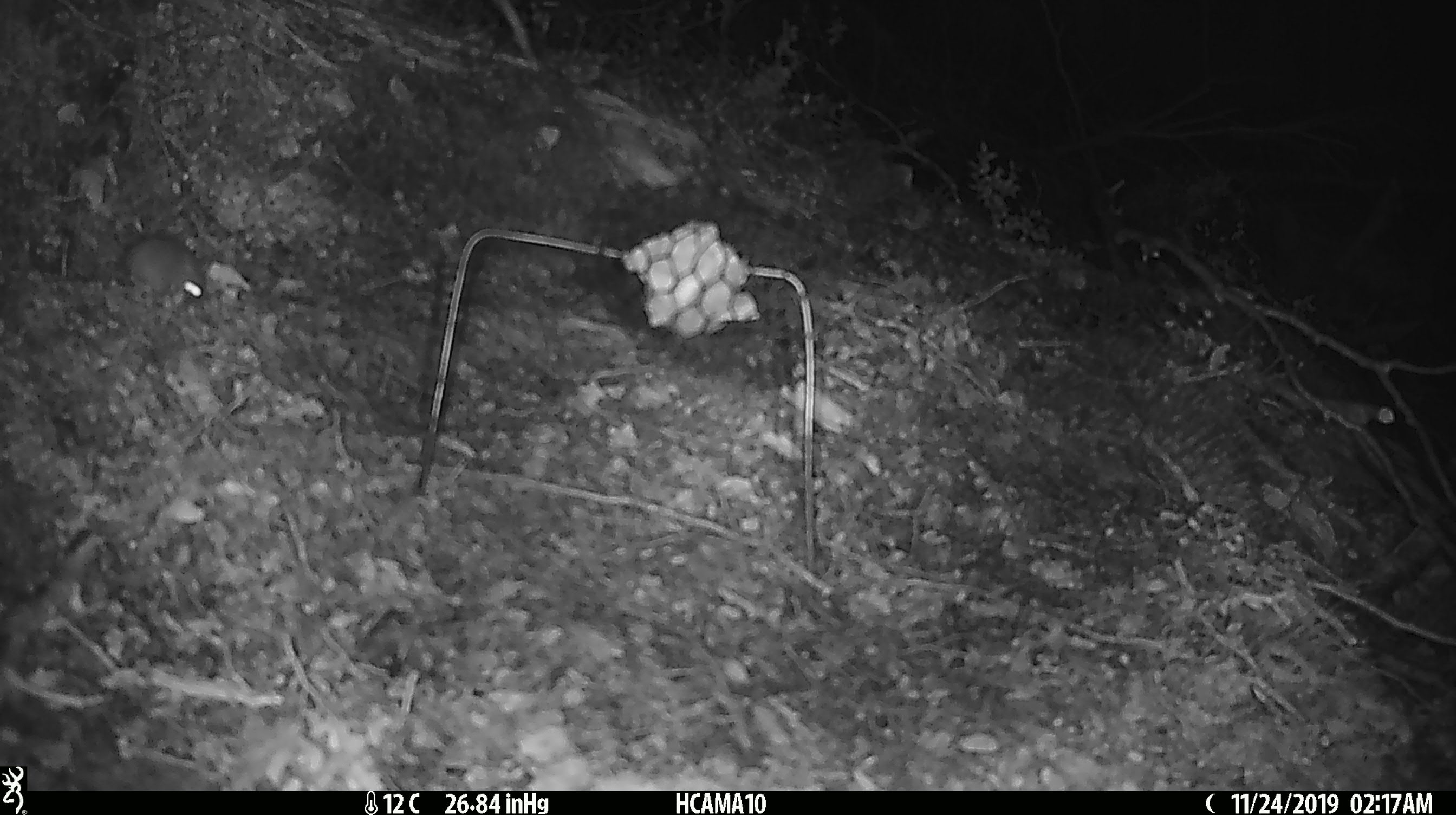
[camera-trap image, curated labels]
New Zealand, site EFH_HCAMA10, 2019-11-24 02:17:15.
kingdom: Animalia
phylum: Chordata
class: Mammalia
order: Rodentia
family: Muridae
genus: Mus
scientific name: Mus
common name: mouse